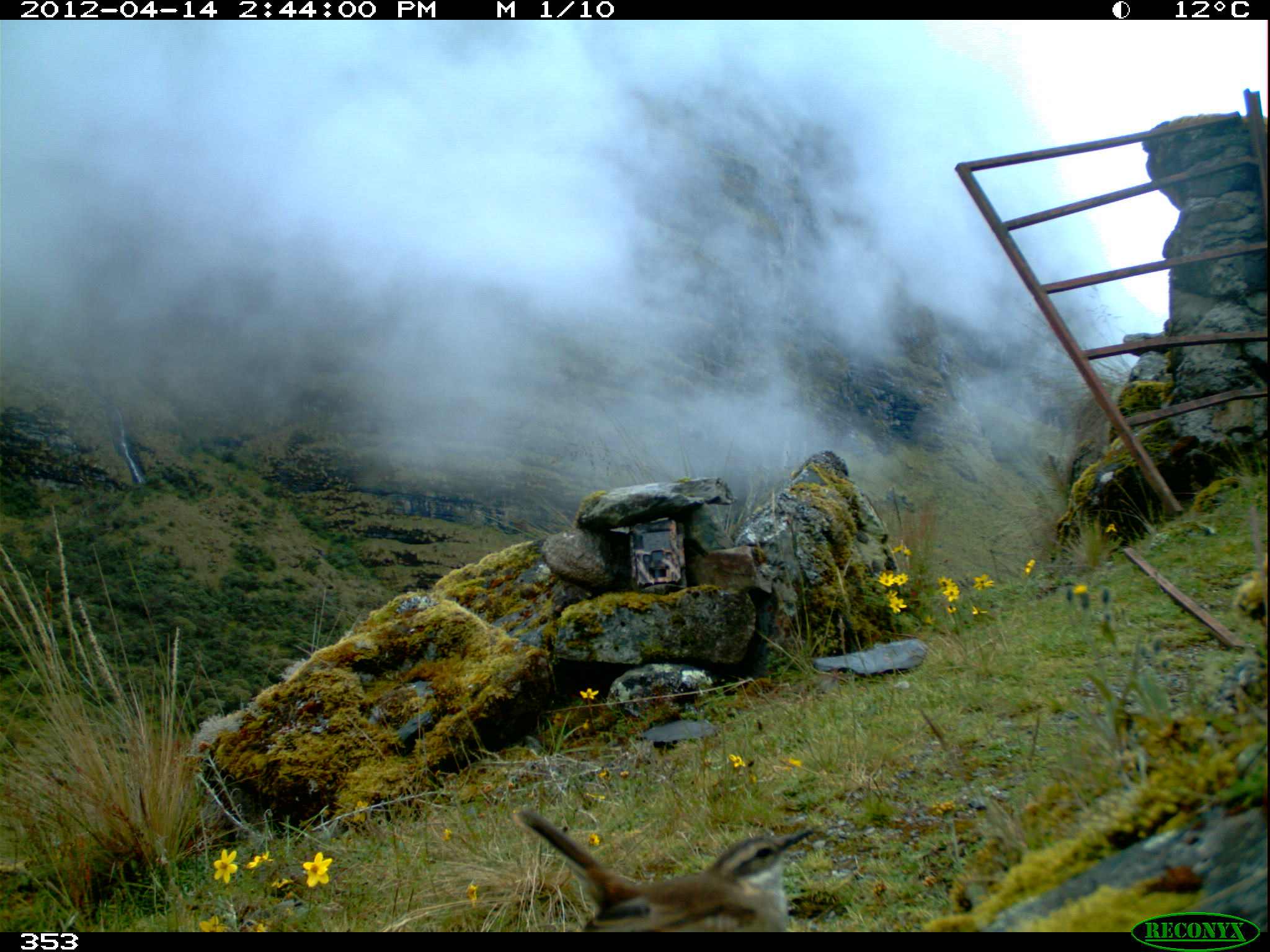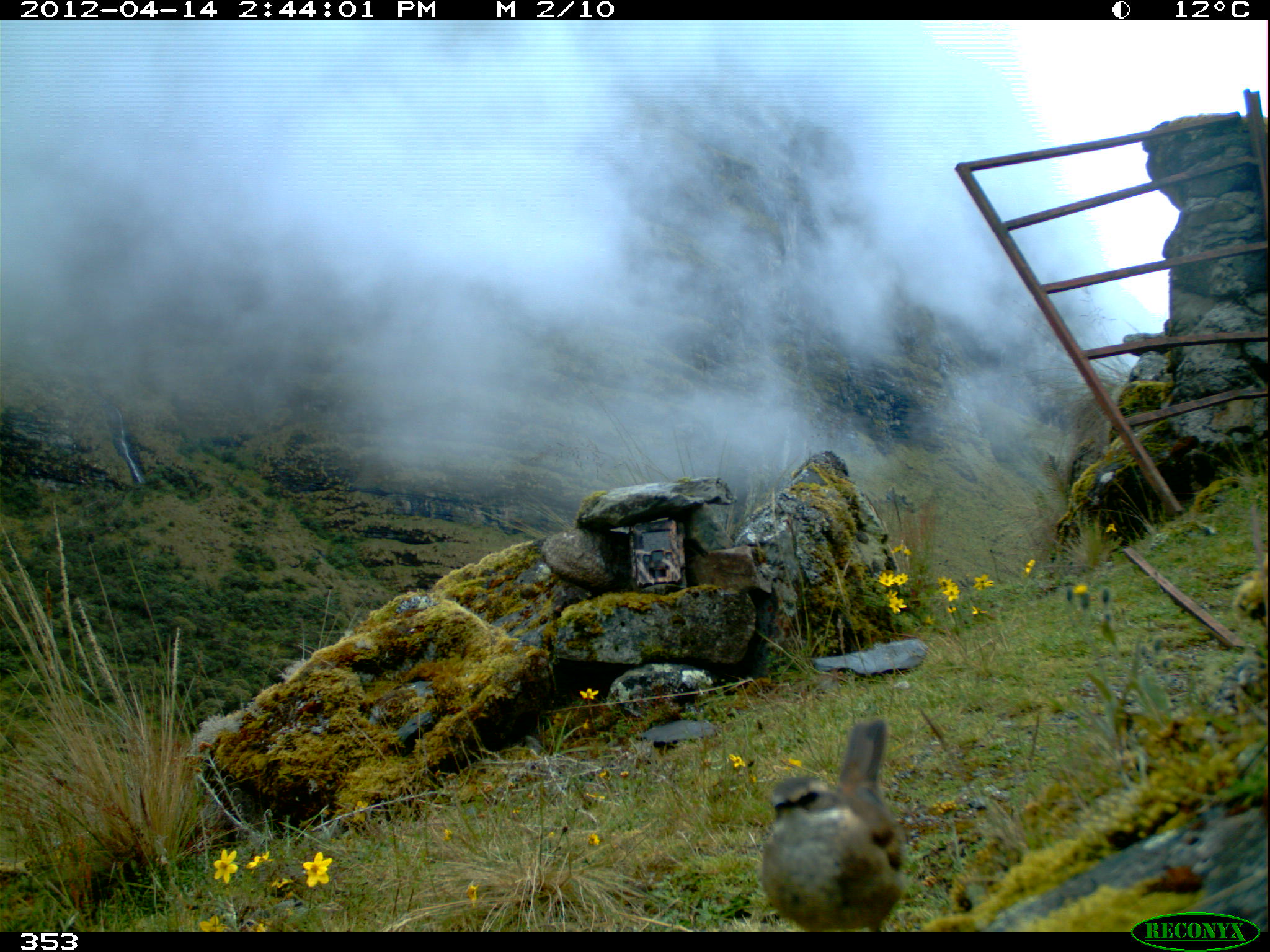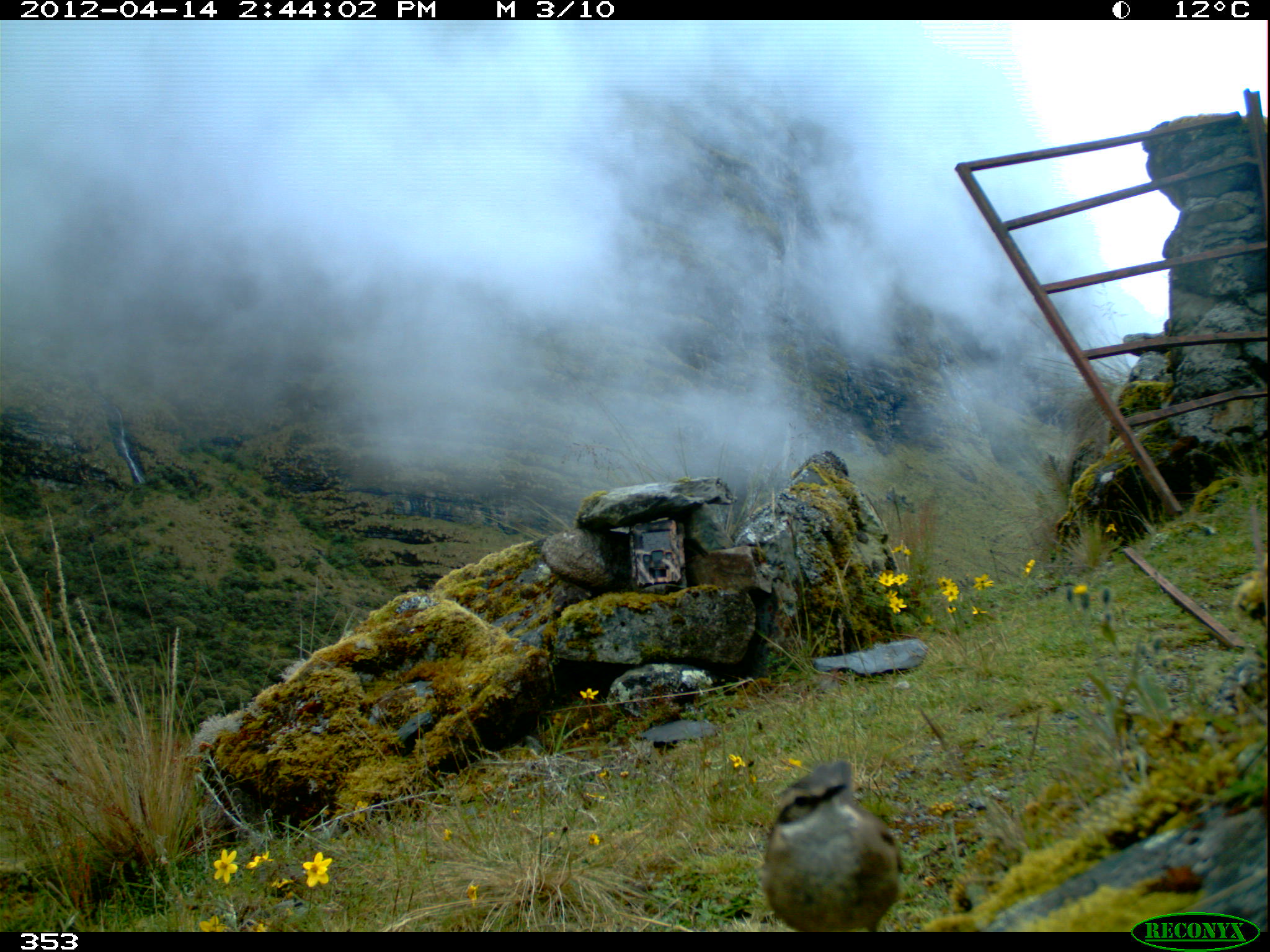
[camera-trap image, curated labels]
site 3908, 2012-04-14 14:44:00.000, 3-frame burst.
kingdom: Animalia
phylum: Chordata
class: Aves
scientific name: Aves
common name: bird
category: unknown bird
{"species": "unknown bird (bird) (Aves)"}